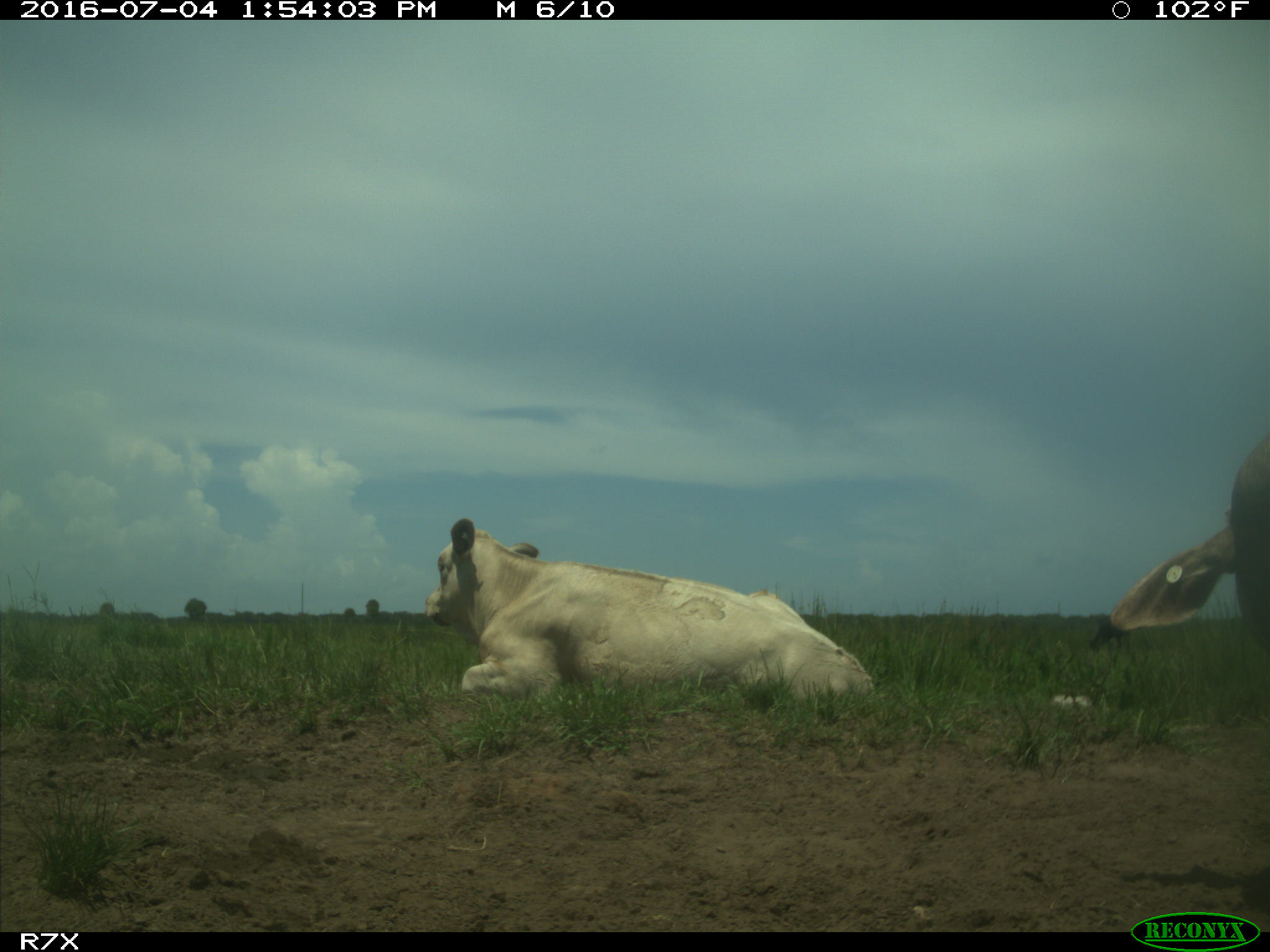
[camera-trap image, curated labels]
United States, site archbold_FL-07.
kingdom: Animalia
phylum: Chordata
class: Mammalia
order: Artiodactyla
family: Bovidae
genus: Bos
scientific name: Bos taurus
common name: domestic cow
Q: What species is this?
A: Bos taurus (domestic cow).